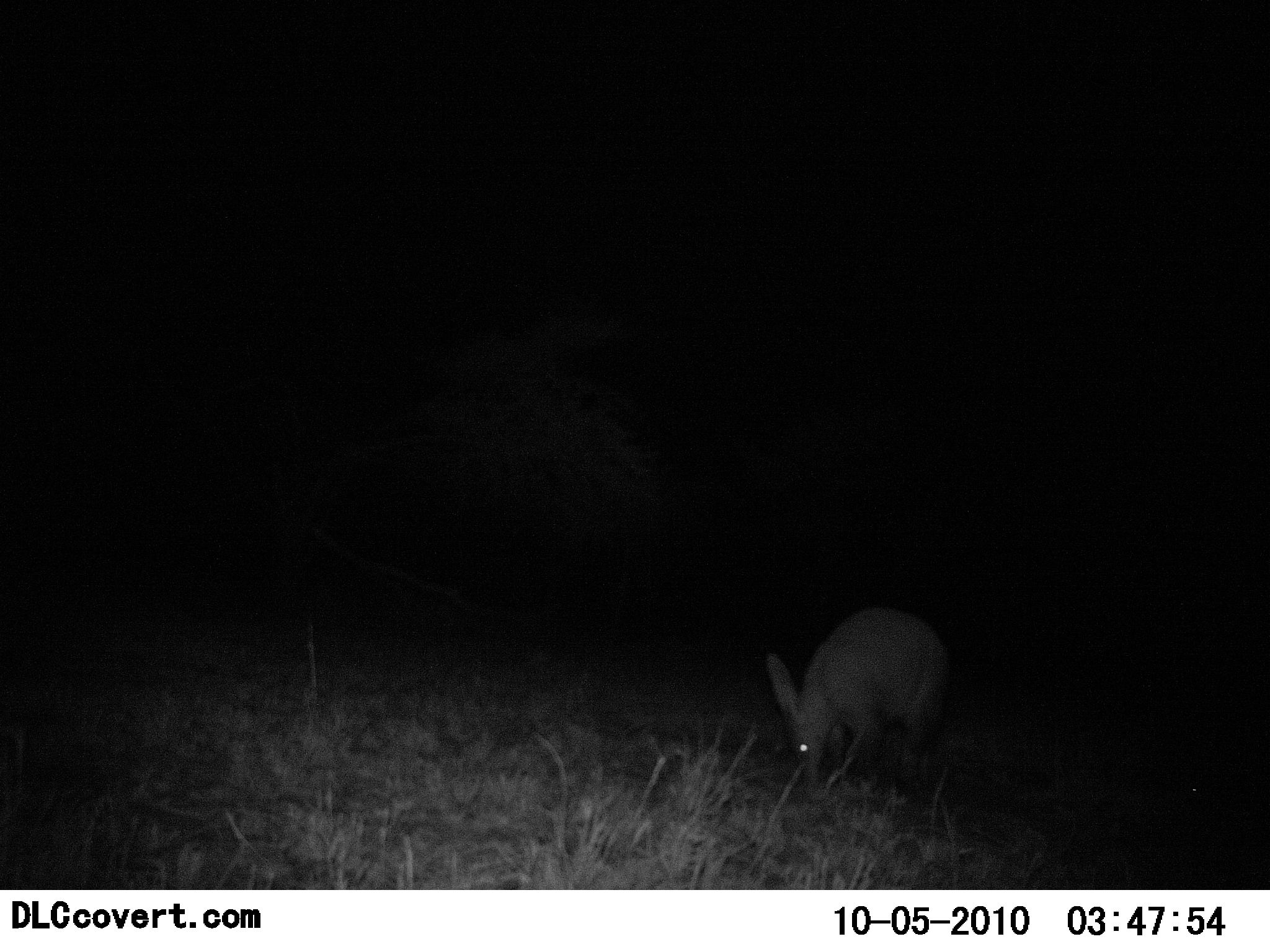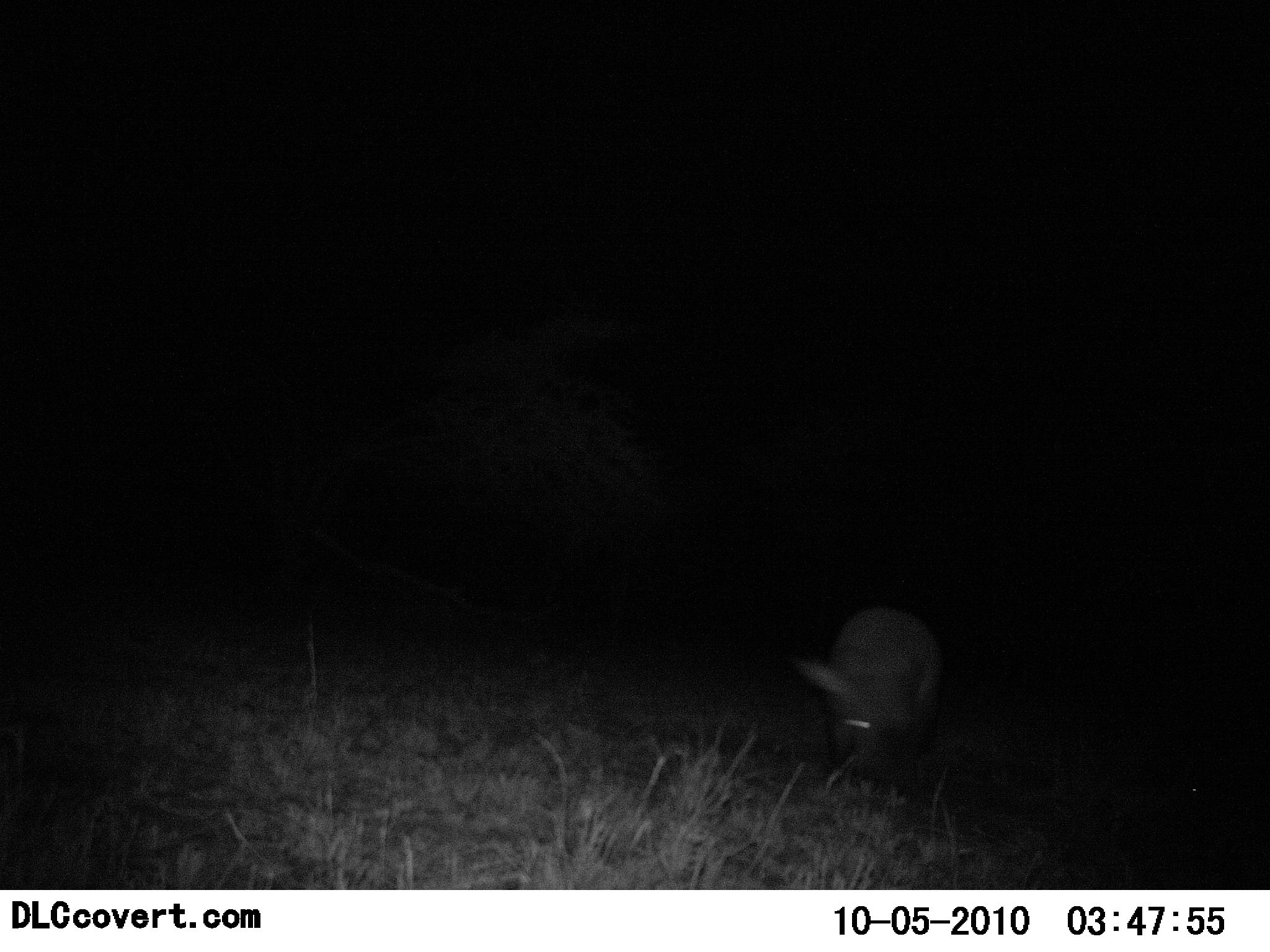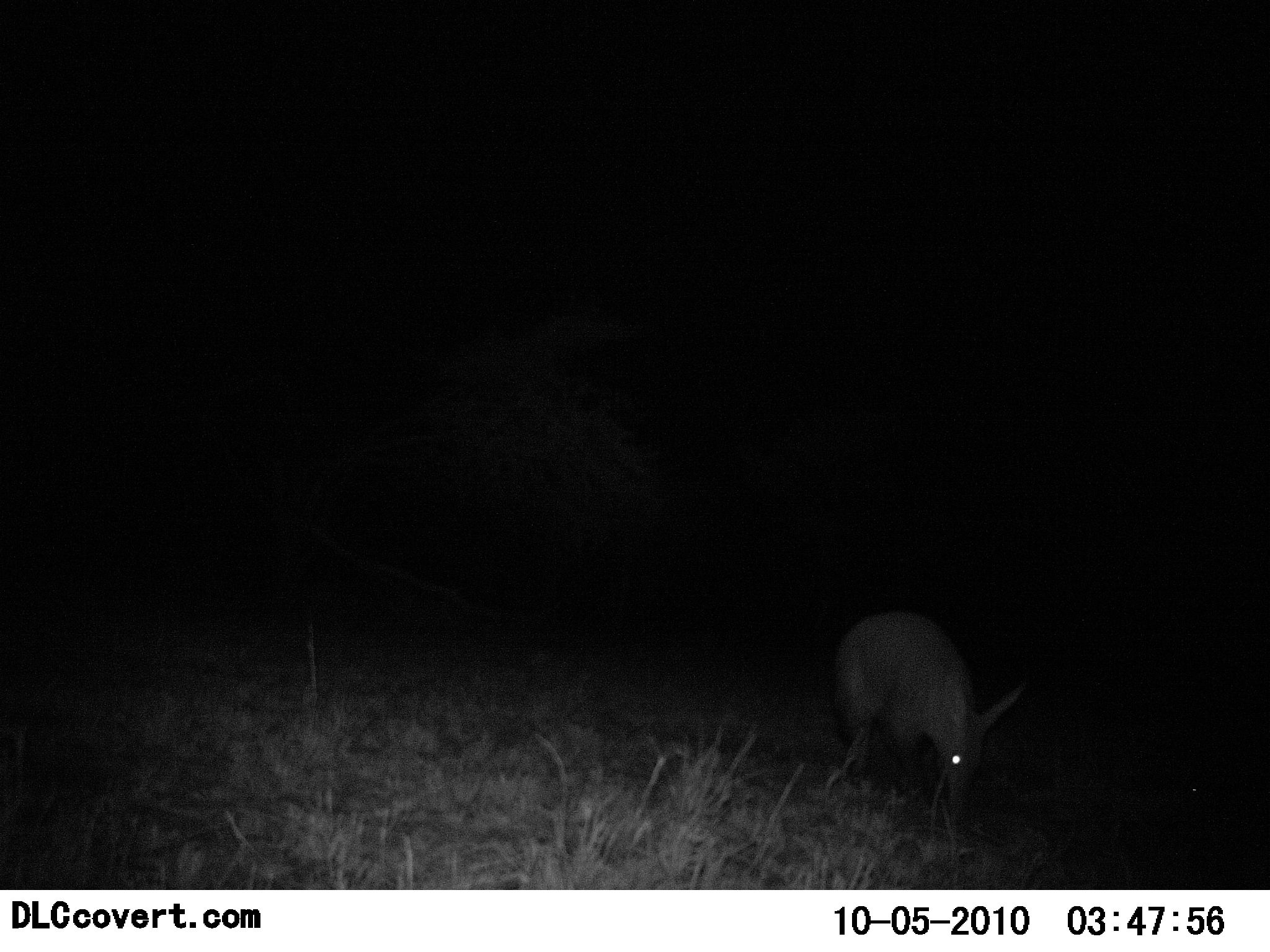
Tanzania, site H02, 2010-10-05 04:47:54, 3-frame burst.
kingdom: Animalia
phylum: Chordata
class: Mammalia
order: Tubulidentata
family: Orycteropodidae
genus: Orycteropus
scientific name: Orycteropus afer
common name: aardvark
Aardvark (Orycteropus afer), count 1. Behavior (volunteer vote fractions): standing 15%, resting 0%, moving 54%, interacting 0%. Young present (vote fraction): 0%. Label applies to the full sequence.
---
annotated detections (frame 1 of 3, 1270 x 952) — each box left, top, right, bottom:
animal: 765, 603, 955, 785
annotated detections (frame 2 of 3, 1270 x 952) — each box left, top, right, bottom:
animal: 792, 603, 943, 772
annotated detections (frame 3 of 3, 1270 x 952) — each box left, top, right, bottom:
animal: 834, 612, 1023, 801